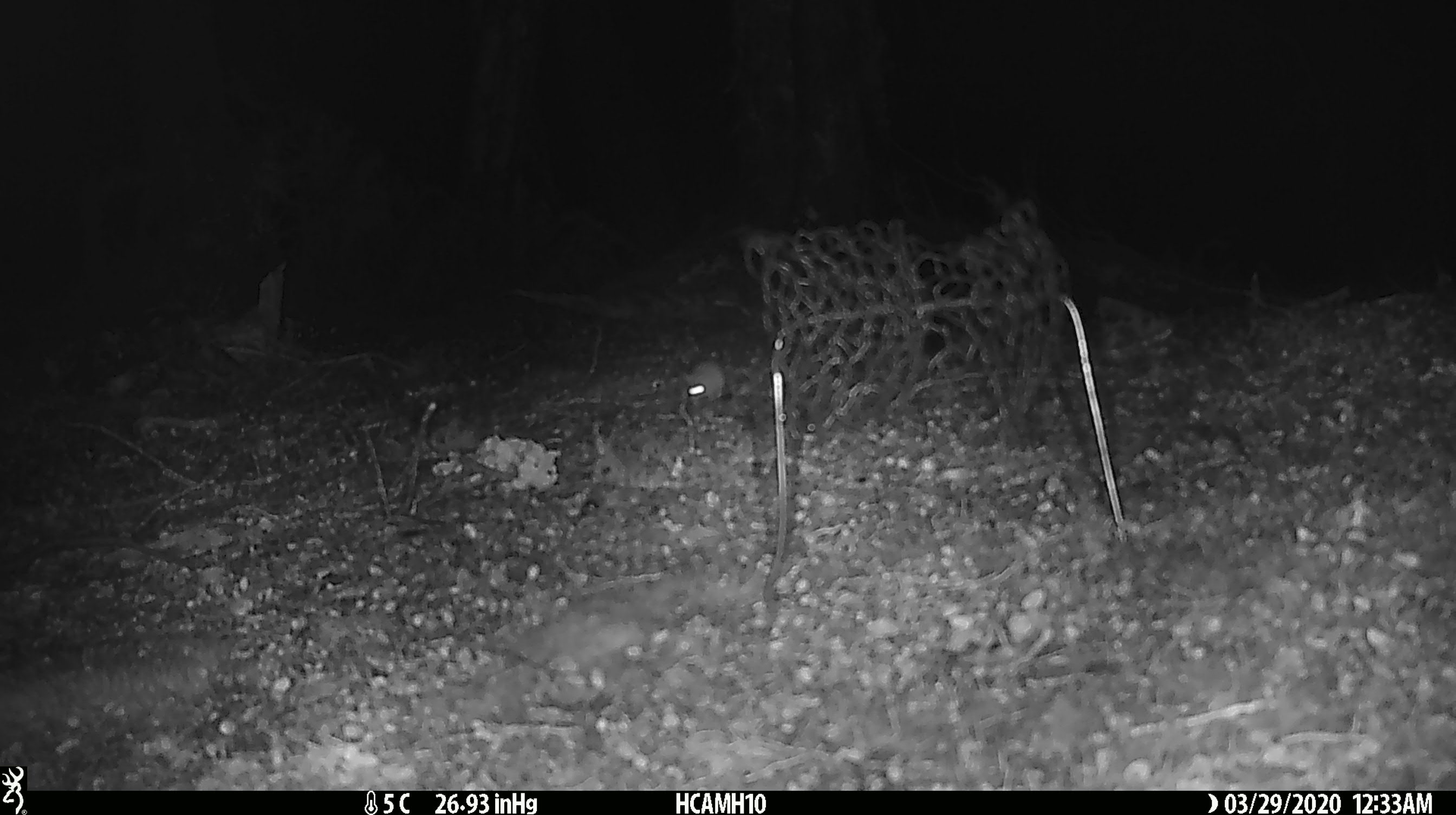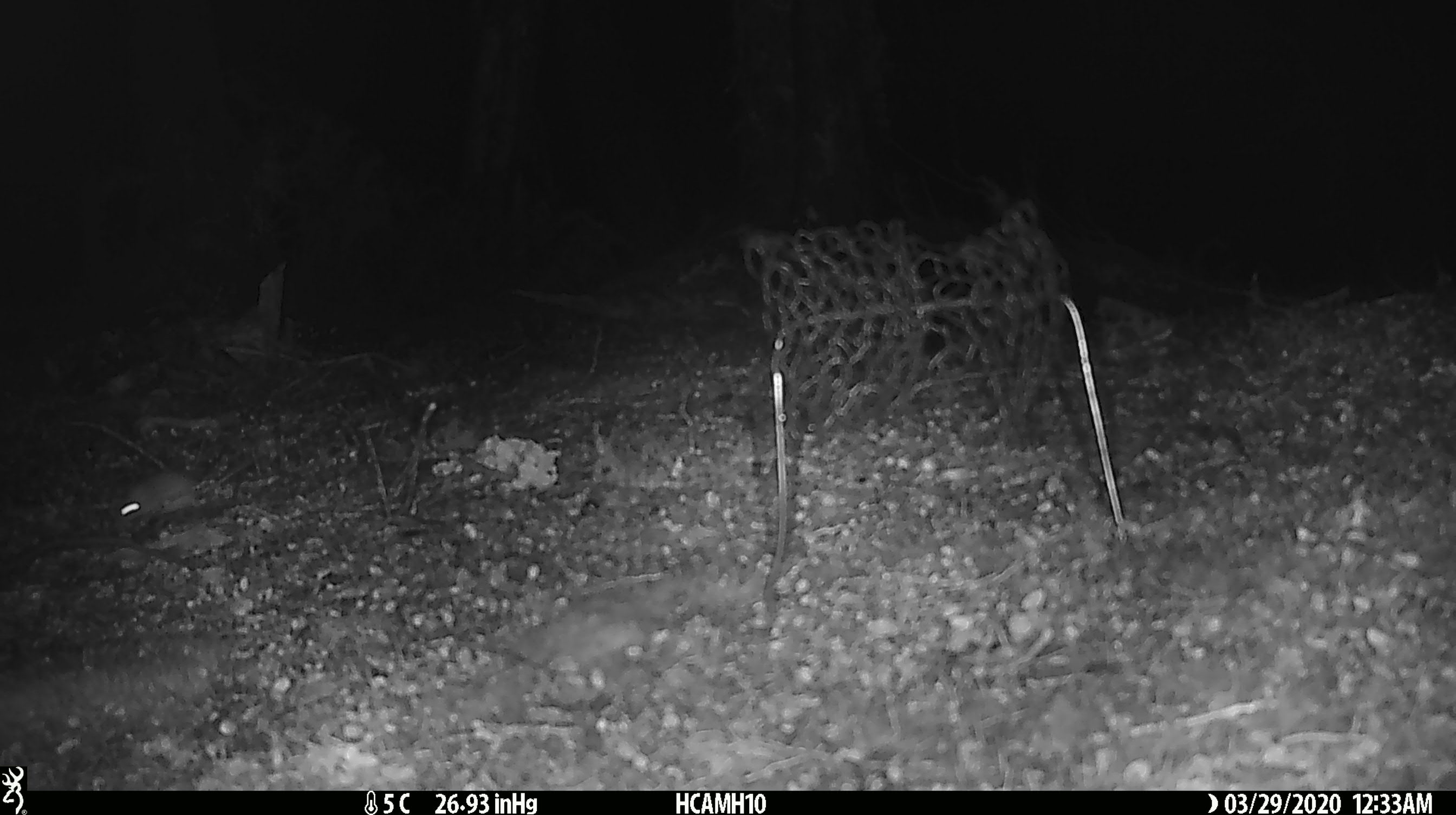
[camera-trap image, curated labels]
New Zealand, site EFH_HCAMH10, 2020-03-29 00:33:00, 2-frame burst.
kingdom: Animalia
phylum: Chordata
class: Mammalia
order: Rodentia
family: Muridae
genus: Mus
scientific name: Mus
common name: mouse